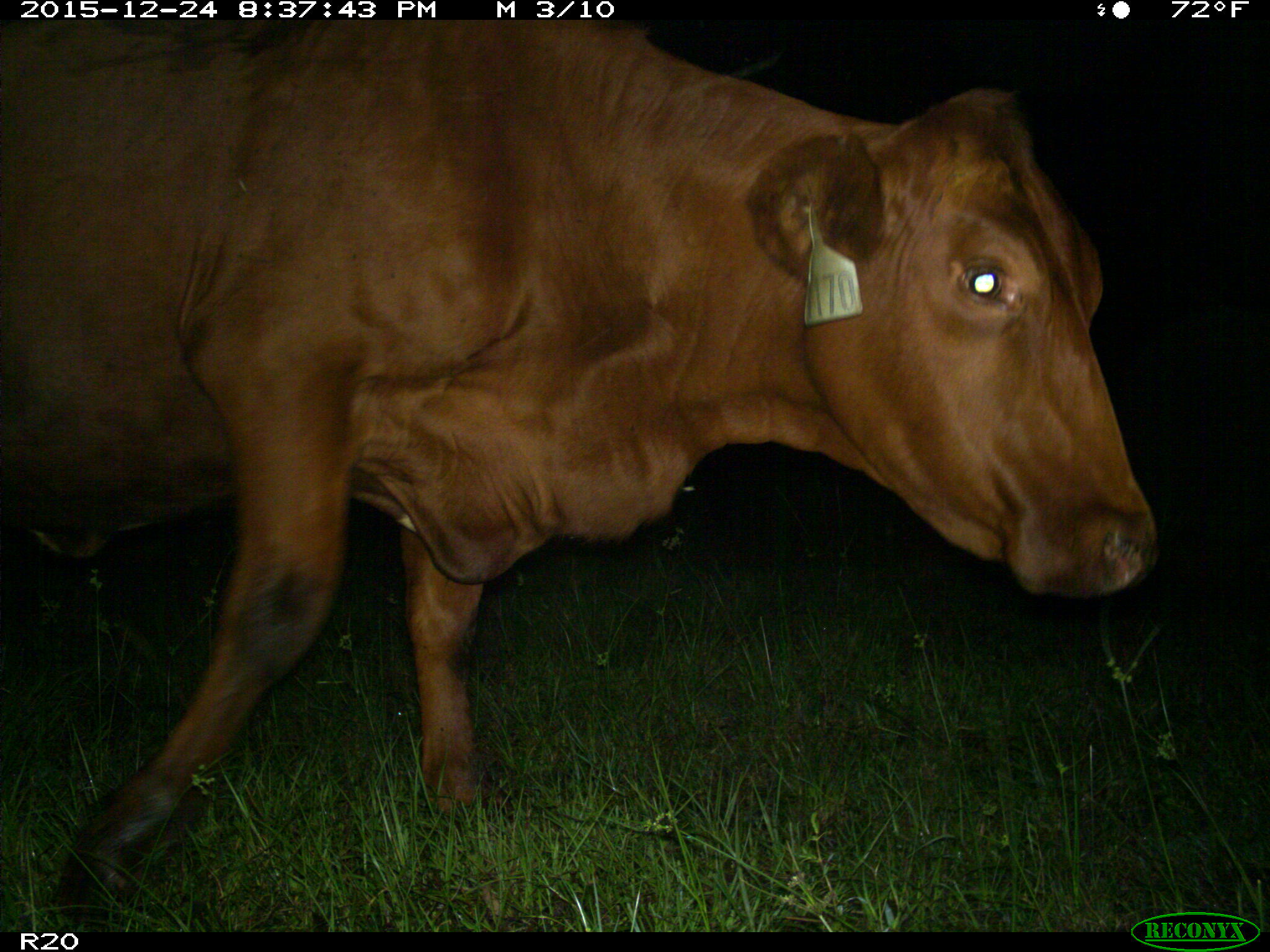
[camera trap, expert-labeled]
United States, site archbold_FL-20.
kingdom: Animalia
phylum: Chordata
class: Mammalia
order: Artiodactyla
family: Bovidae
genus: Bos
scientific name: Bos taurus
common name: domestic cow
Bos taurus (domestic cow).